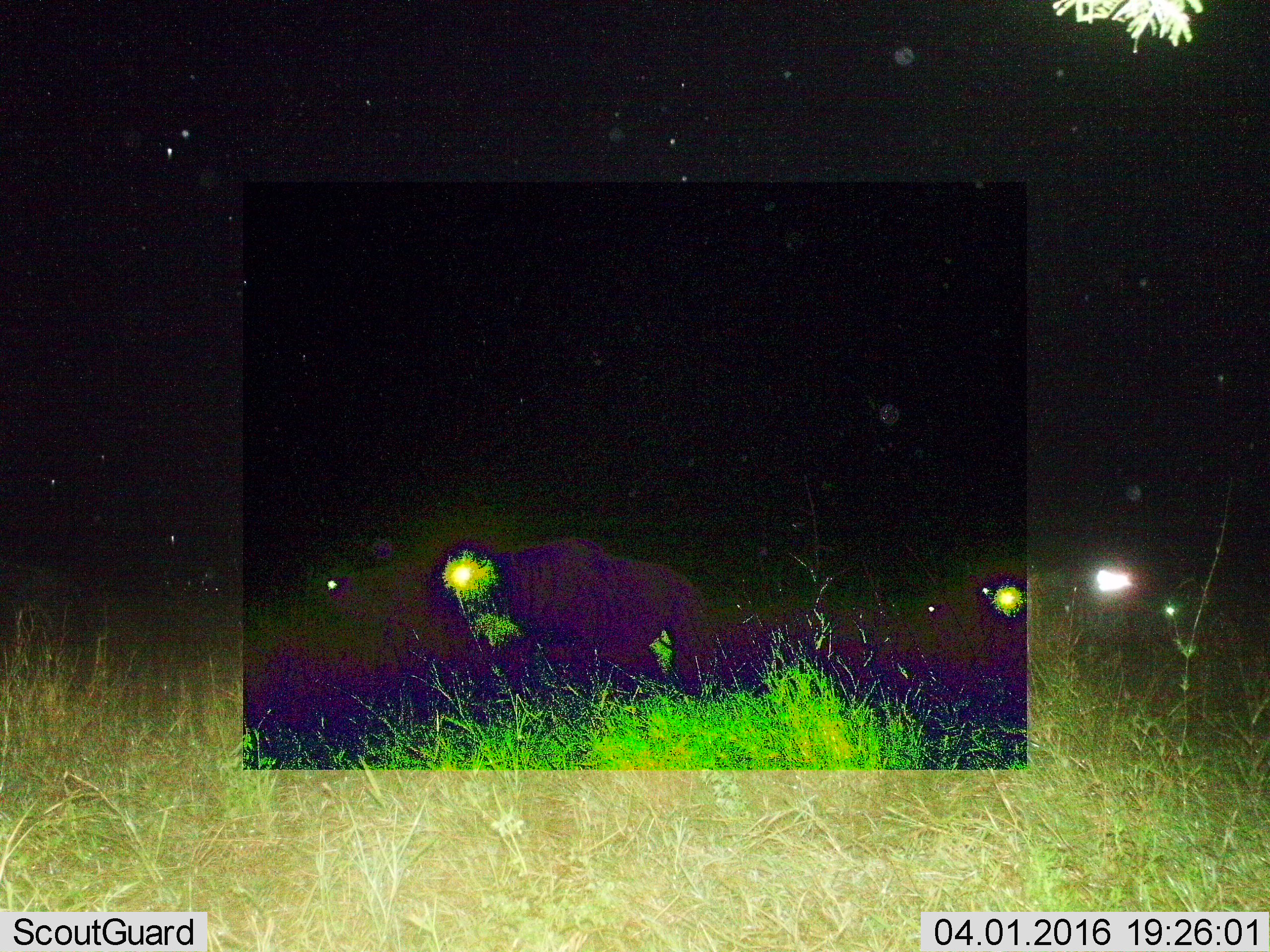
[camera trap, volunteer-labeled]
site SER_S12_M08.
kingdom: Animalia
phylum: Chordata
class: Mammalia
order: Artiodactyla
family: Bovidae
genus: Connochaetes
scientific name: Connochaetes taurinus taurinus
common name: blue wildebeest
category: wildebeestblue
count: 3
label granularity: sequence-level